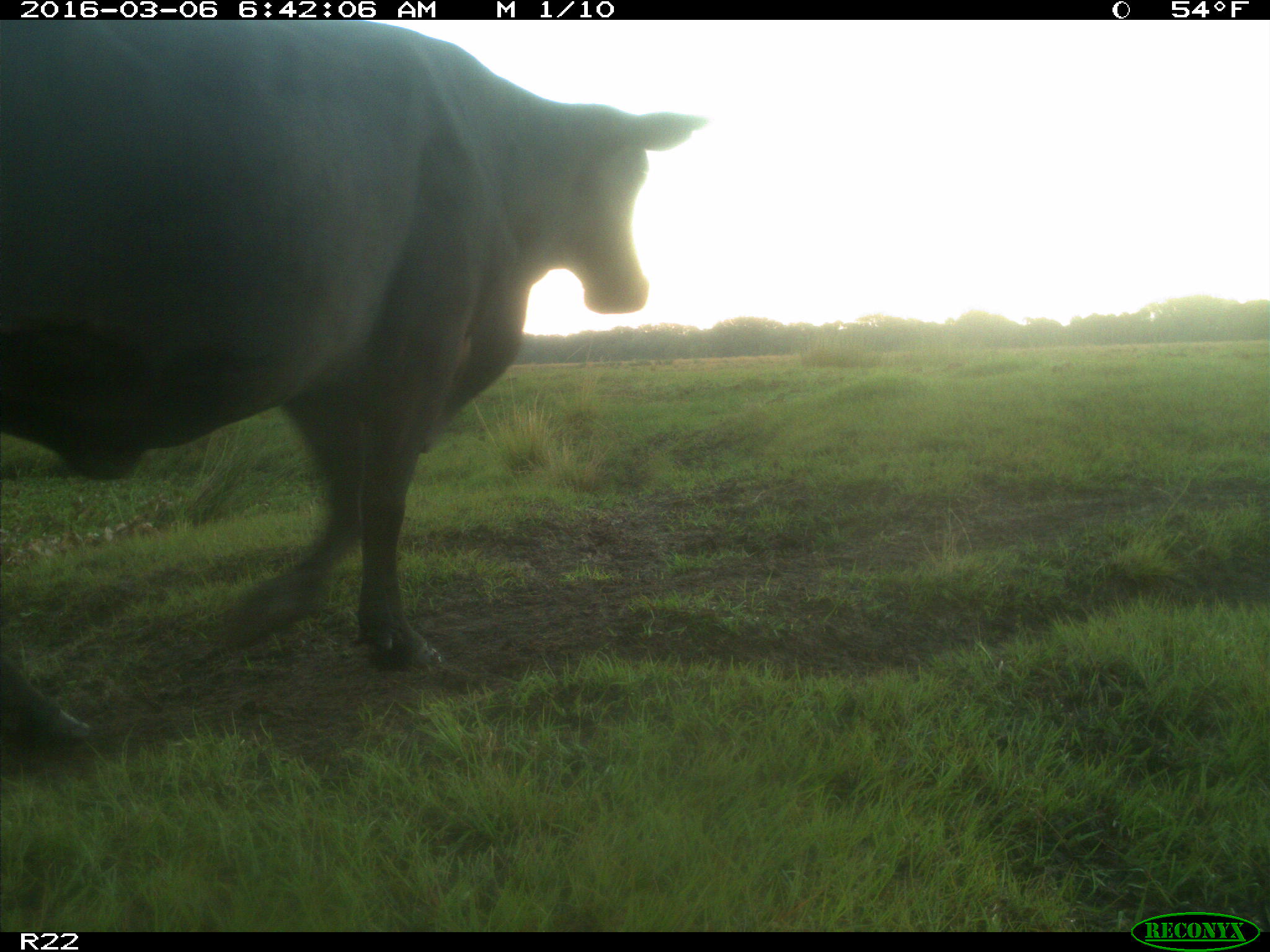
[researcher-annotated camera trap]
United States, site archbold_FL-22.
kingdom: Animalia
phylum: Chordata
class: Mammalia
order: Artiodactyla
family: Bovidae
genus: Bos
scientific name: Bos taurus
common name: domestic cow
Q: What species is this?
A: Bos taurus (domestic cow).